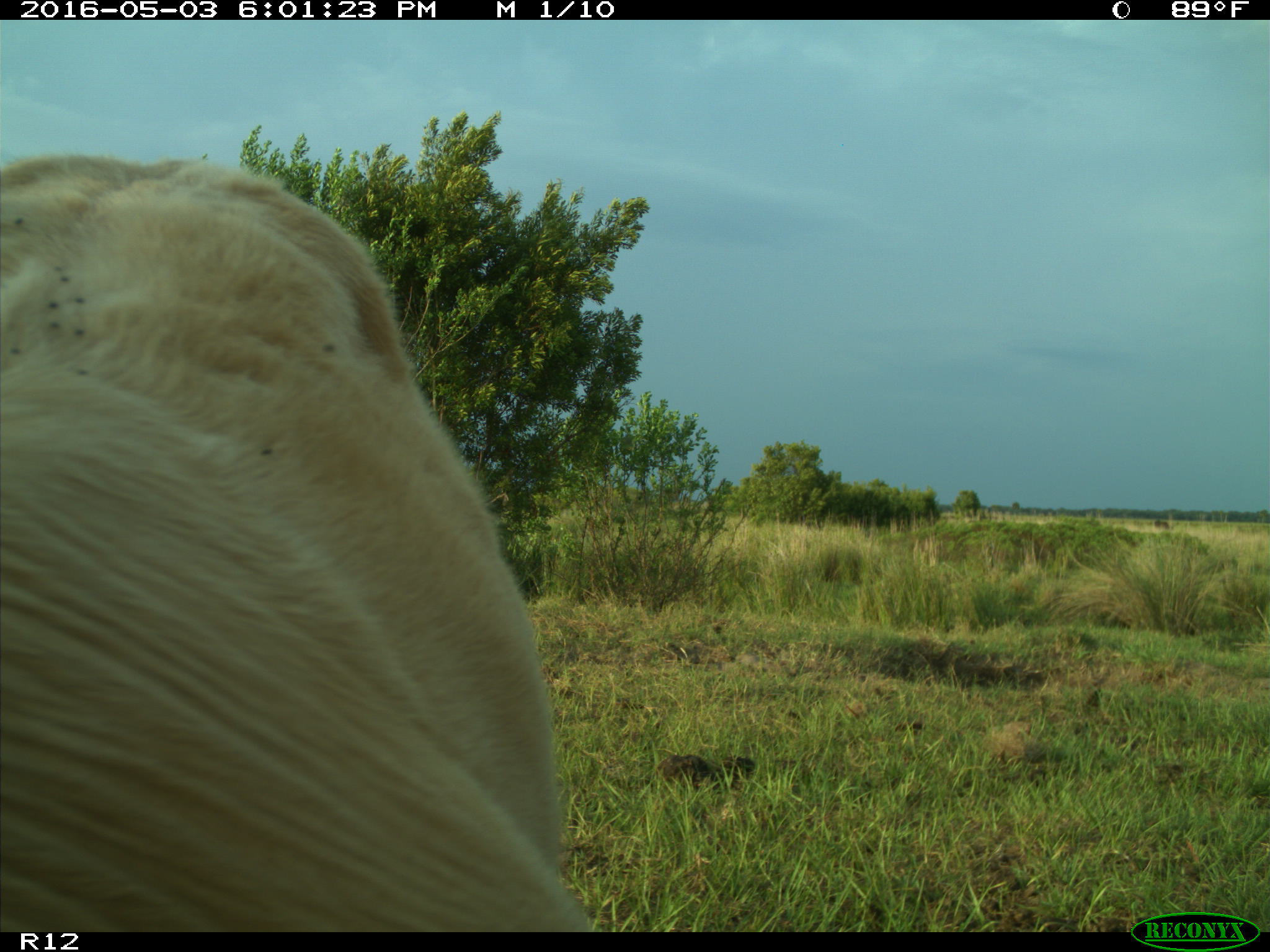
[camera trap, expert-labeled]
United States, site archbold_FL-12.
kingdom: Animalia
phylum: Chordata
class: Mammalia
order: Artiodactyla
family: Bovidae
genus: Bos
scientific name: Bos taurus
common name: domestic cow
Bos taurus (domestic cow).